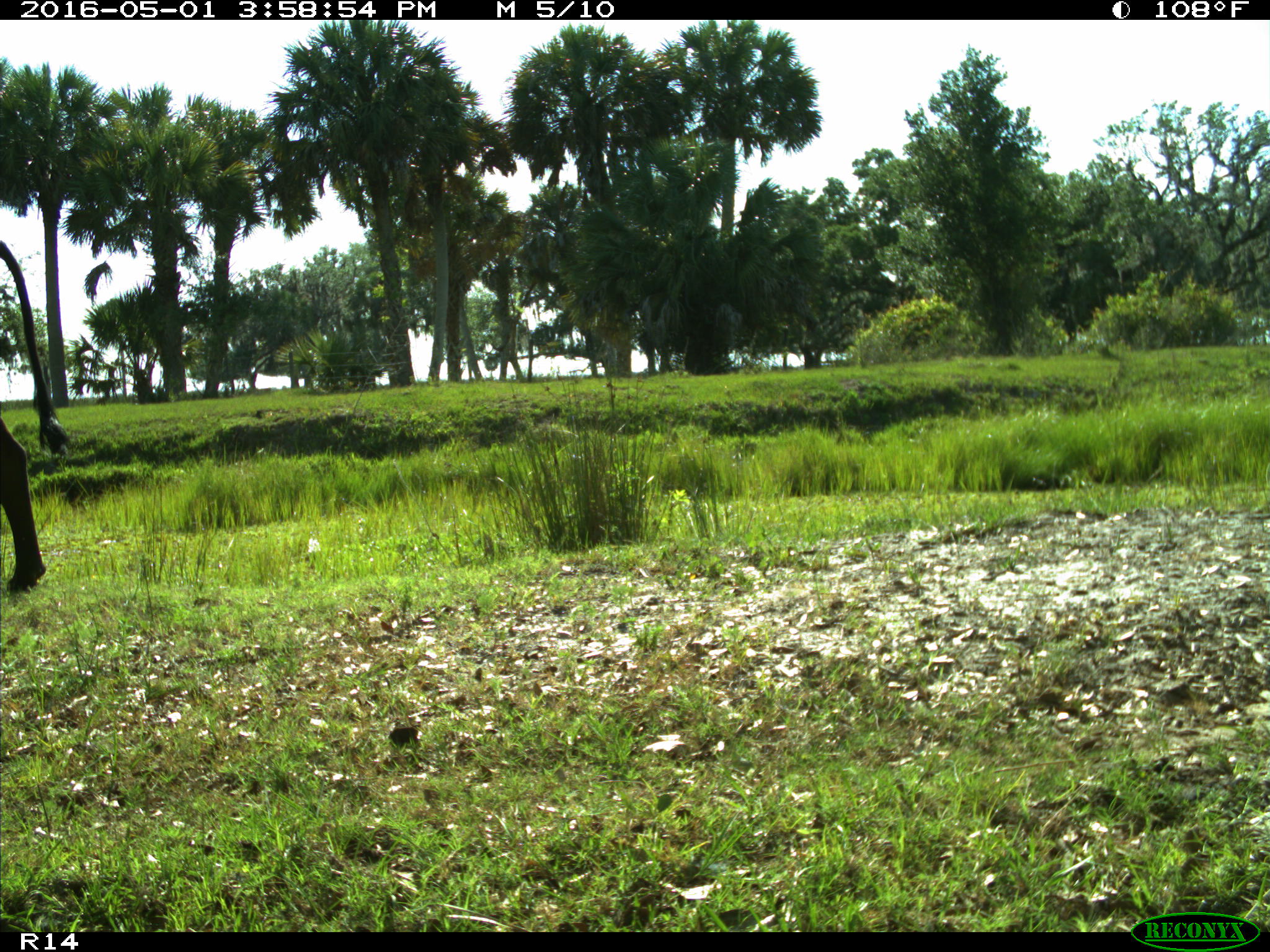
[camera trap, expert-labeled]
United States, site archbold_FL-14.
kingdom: Animalia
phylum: Chordata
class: Mammalia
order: Artiodactyla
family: Bovidae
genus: Bos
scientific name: Bos taurus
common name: domestic cow